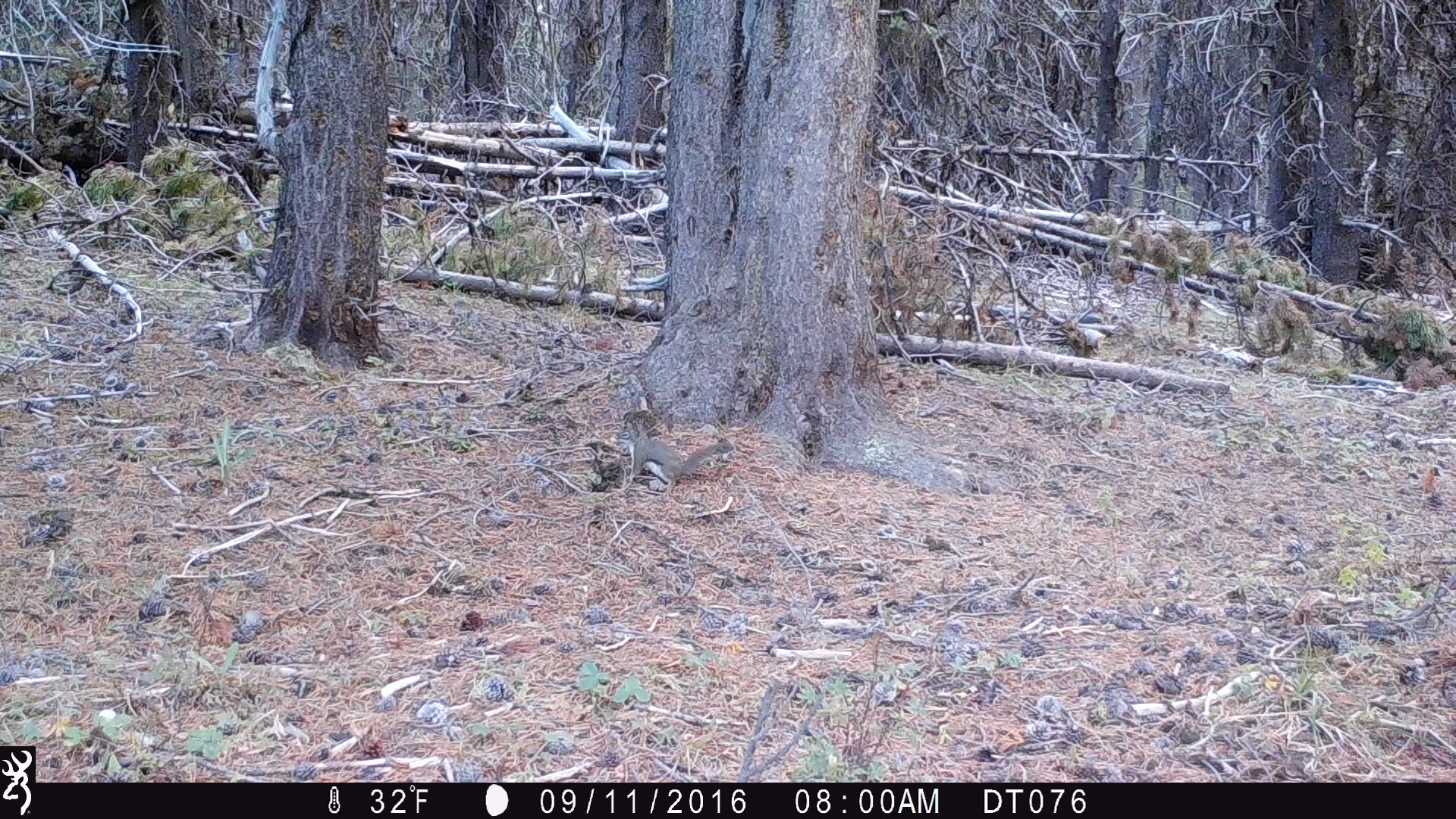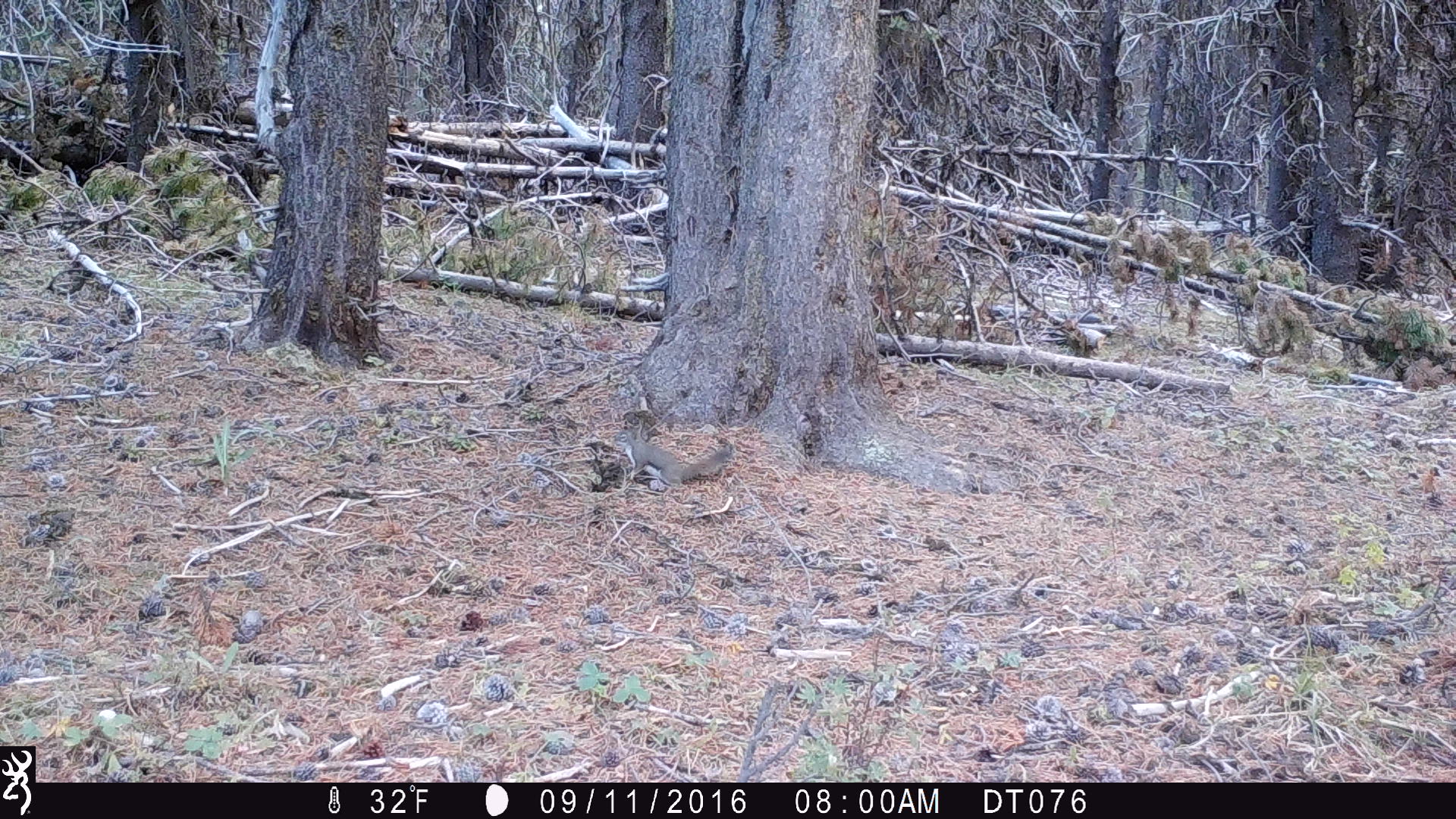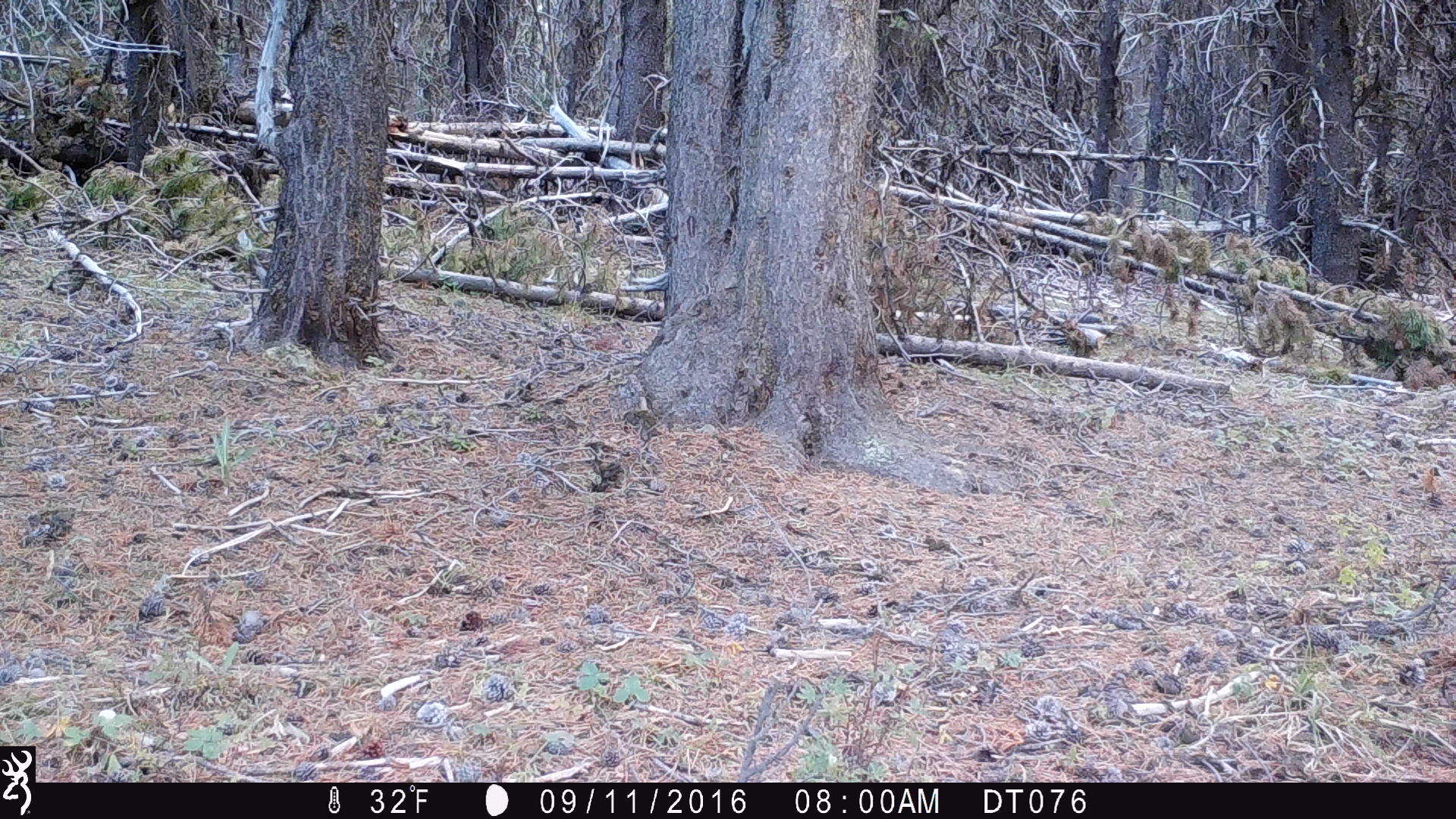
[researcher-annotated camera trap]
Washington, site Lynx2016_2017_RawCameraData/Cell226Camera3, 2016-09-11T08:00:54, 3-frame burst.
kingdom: Animalia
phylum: Chordata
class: Mammalia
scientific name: Mammalia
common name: small mammal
Small mammal (Mammalia). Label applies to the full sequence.